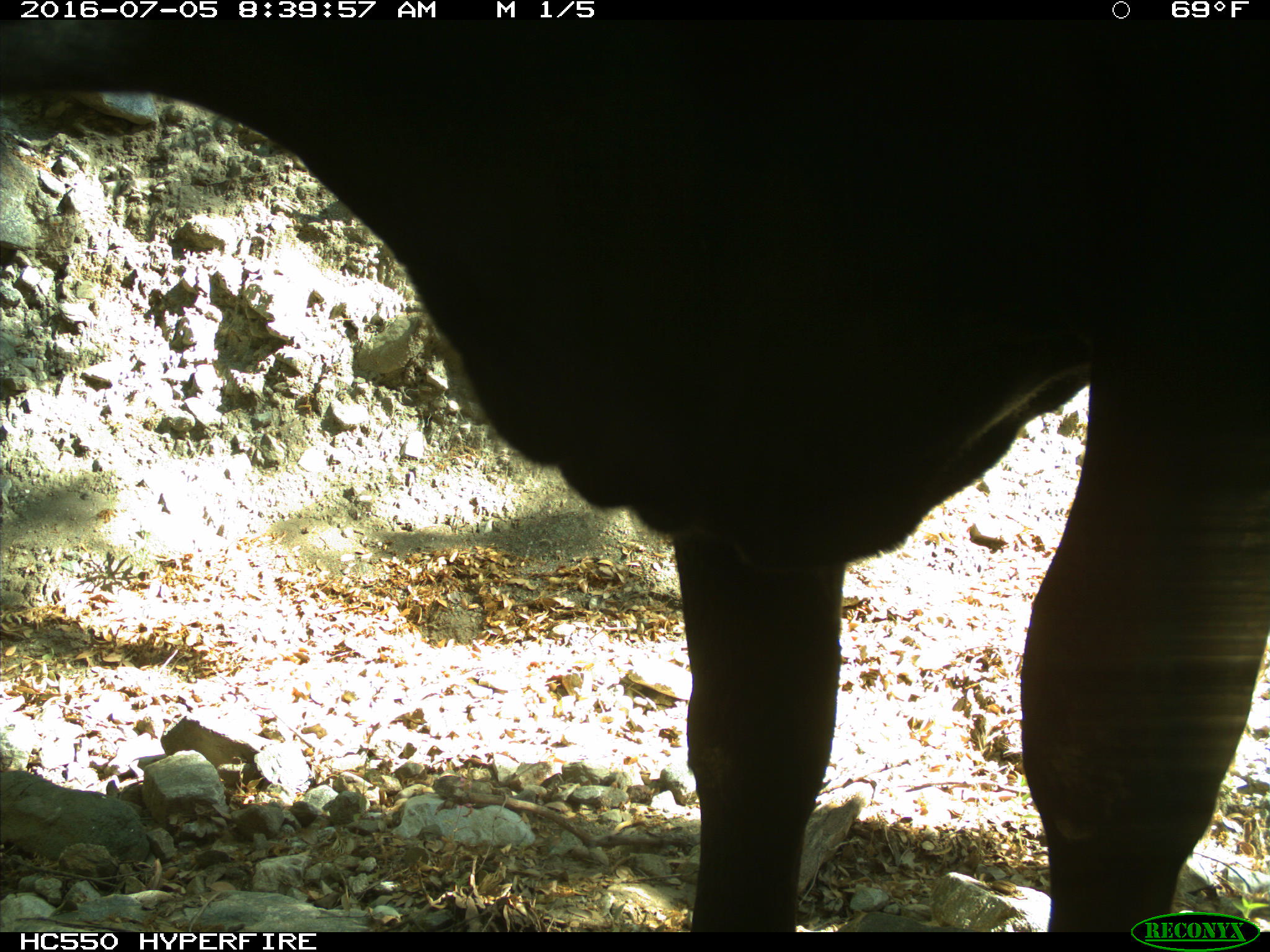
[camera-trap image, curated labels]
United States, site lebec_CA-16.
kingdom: Animalia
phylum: Chordata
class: Mammalia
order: Artiodactyla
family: Bovidae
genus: Bos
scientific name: Bos taurus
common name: domestic cow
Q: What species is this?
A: Bos taurus (domestic cow).